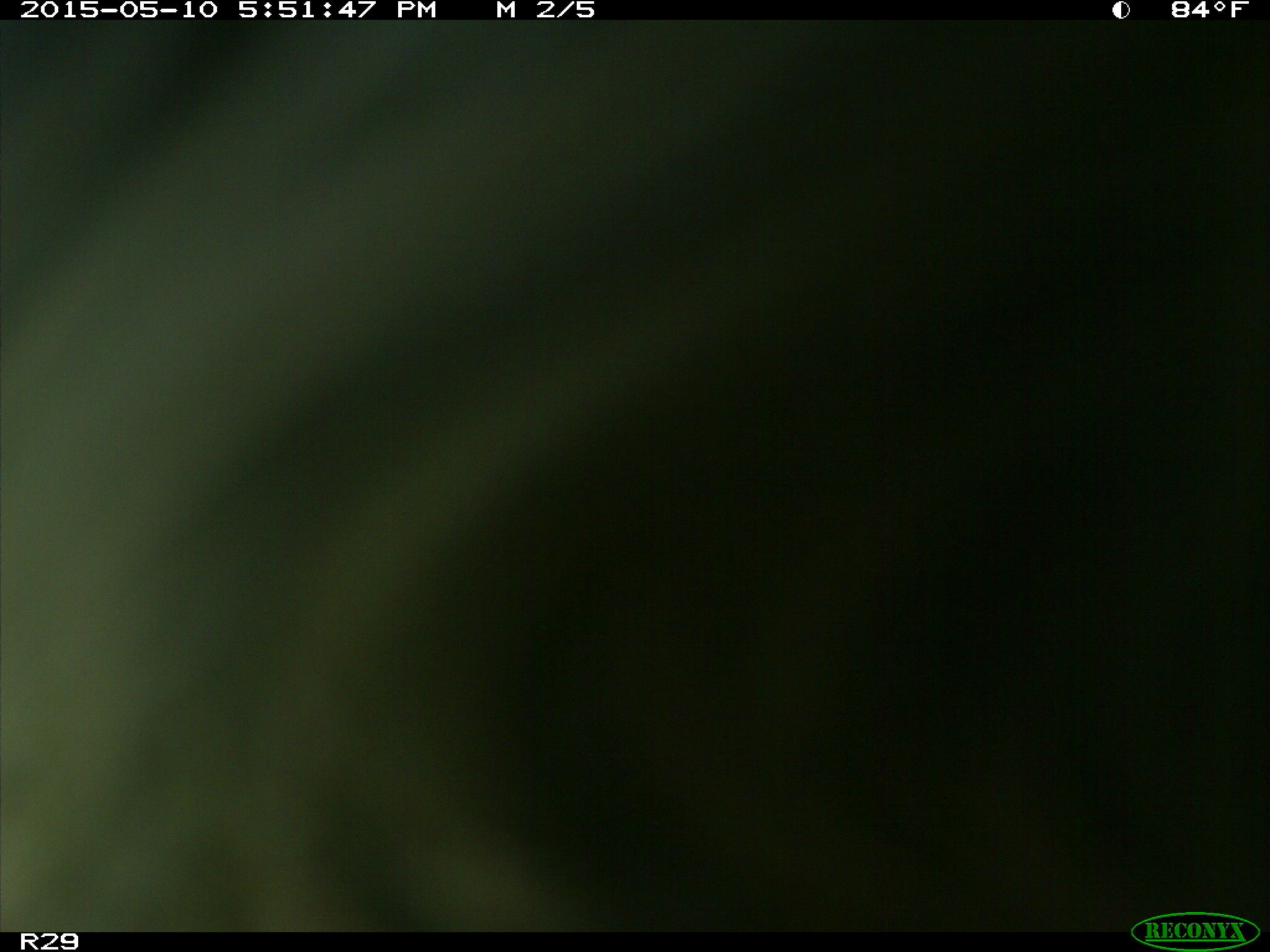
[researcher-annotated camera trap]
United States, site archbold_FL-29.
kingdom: Animalia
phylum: Chordata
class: Mammalia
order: Artiodactyla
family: Bovidae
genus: Bos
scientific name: Bos taurus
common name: domestic cow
Bos taurus (domestic cow).